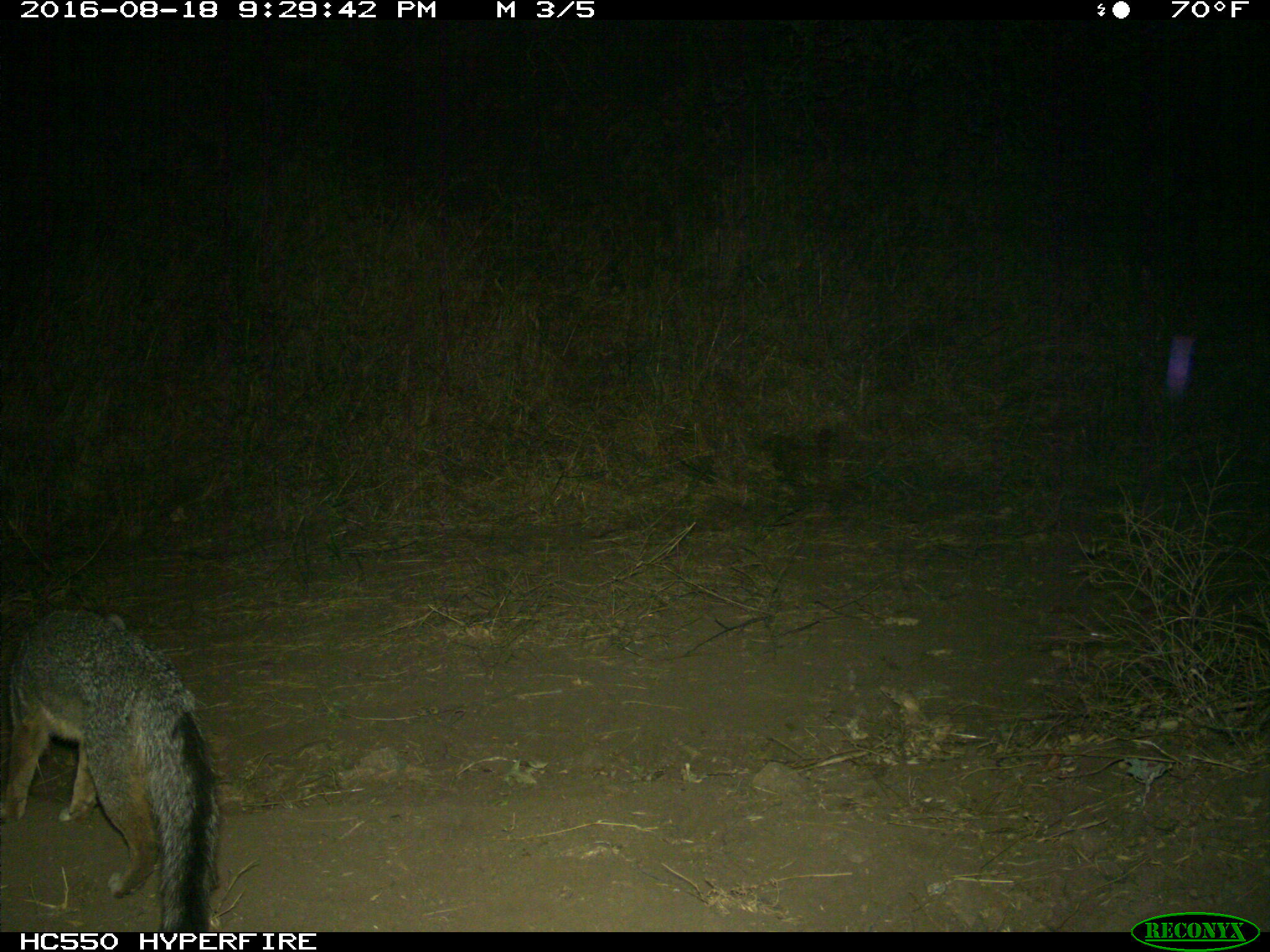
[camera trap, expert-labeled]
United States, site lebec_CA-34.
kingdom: Animalia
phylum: Chordata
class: Mammalia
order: Carnivora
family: Canidae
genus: Urocyon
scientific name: Urocyon cinereoargenteus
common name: gray fox